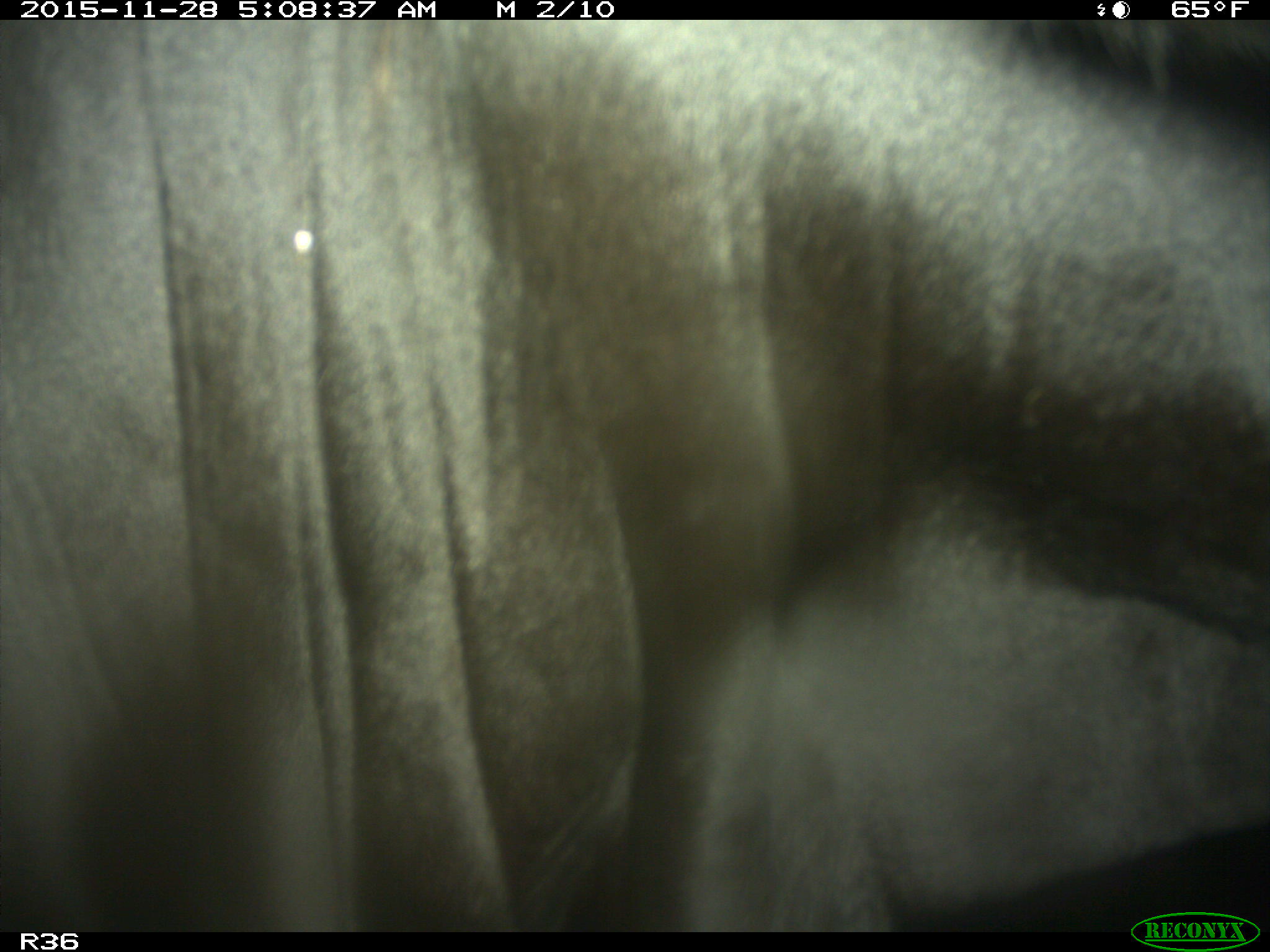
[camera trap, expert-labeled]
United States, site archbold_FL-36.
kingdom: Animalia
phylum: Chordata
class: Mammalia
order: Artiodactyla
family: Bovidae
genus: Bos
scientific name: Bos taurus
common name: domestic cow